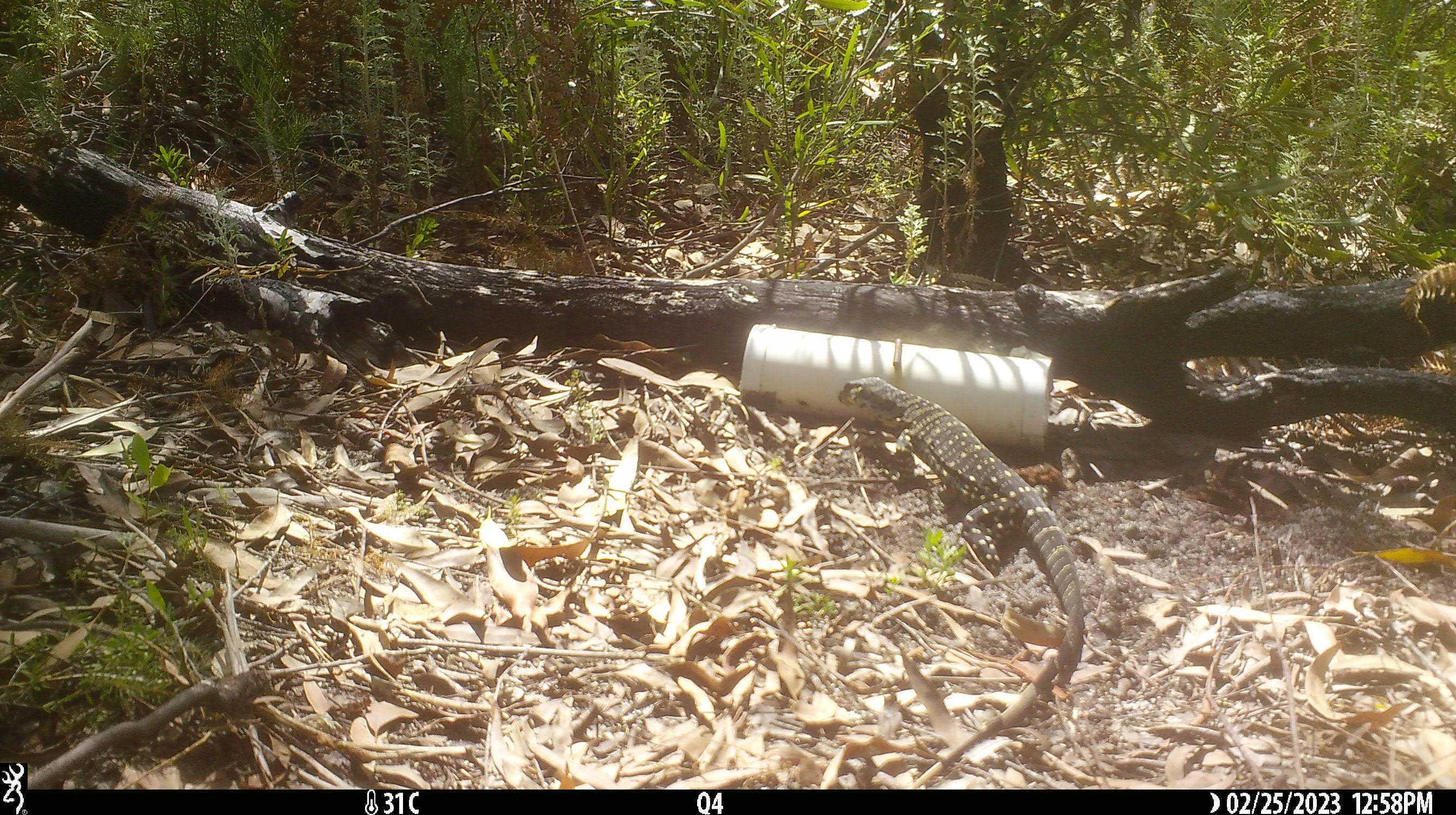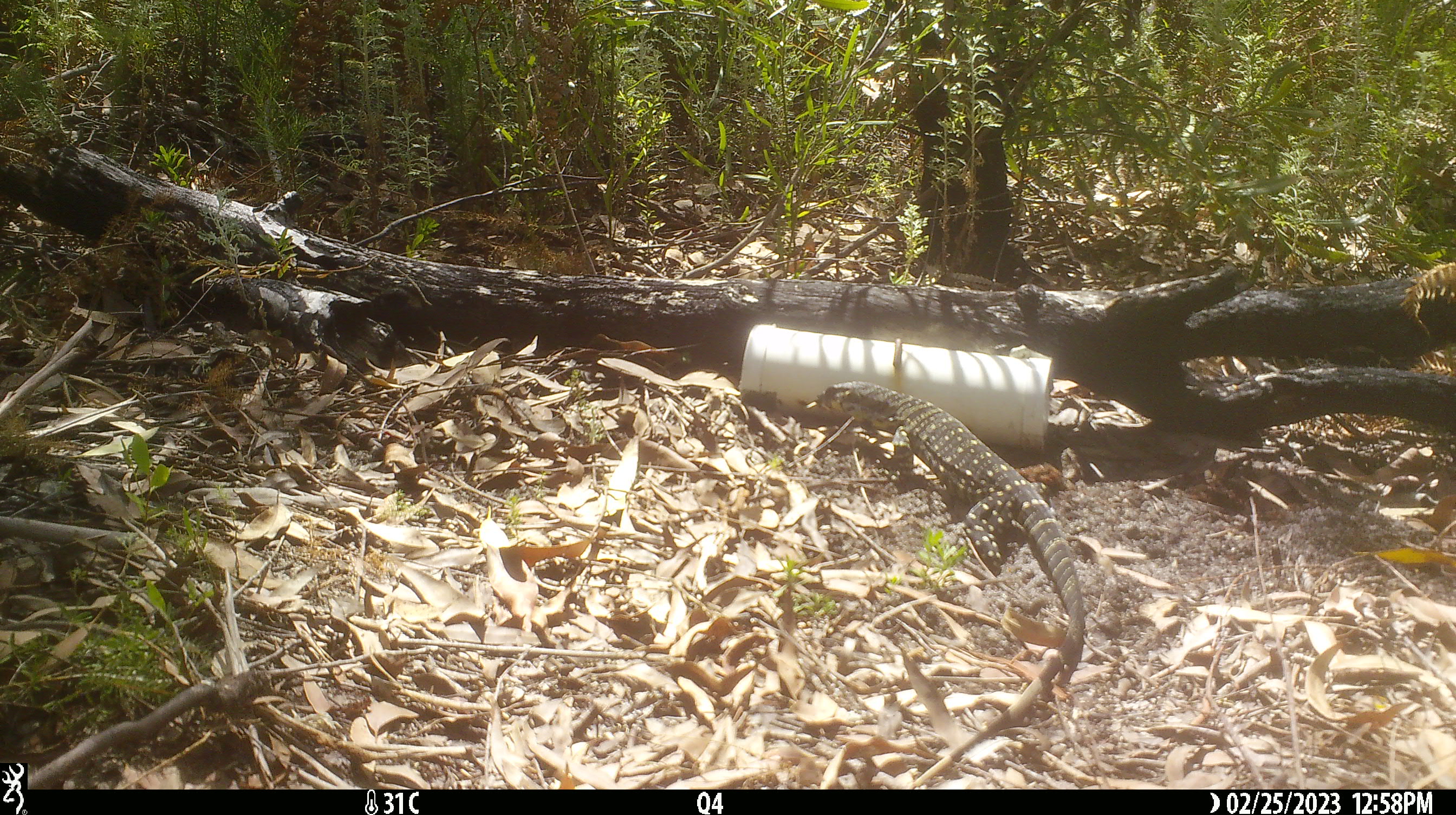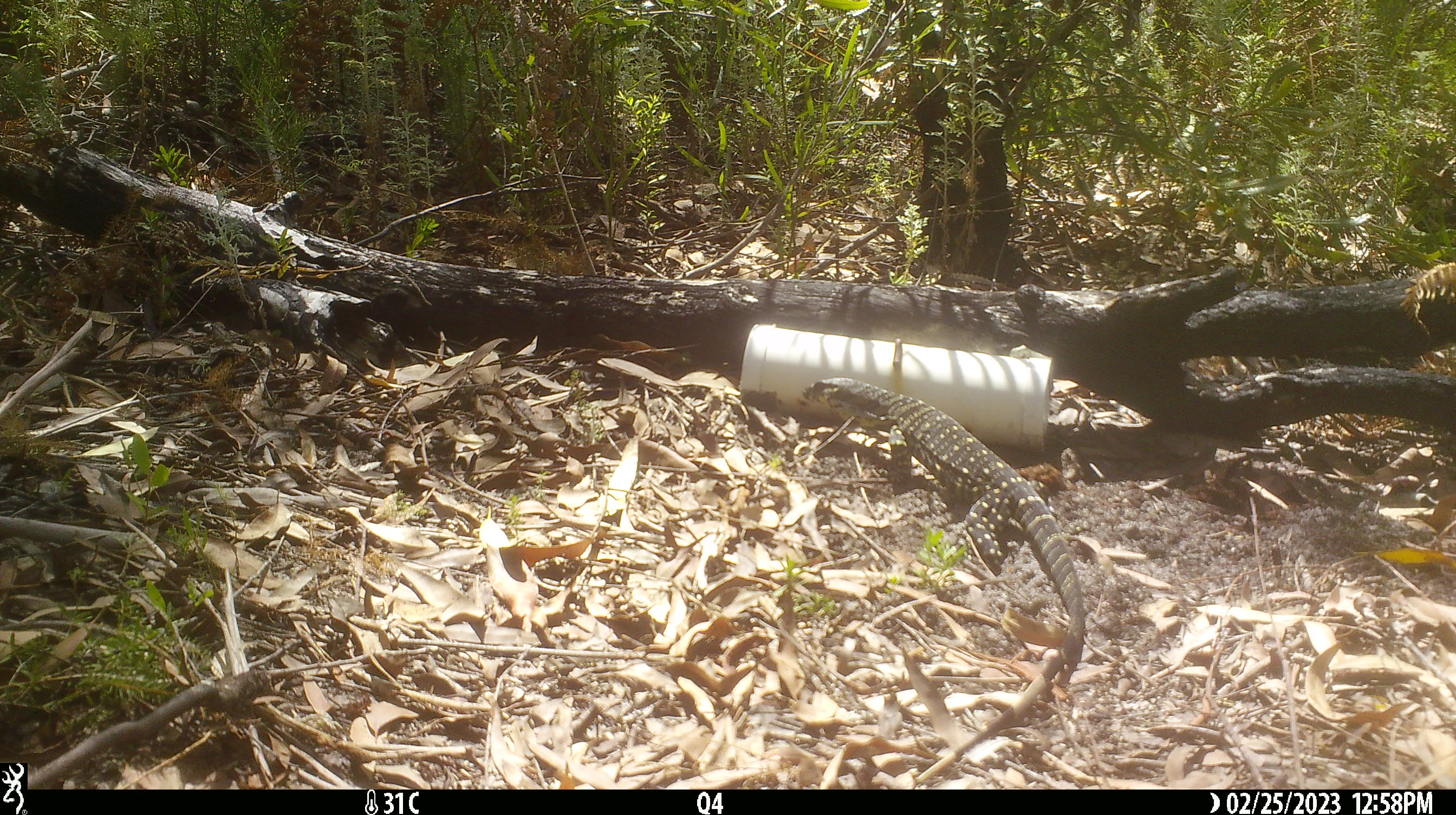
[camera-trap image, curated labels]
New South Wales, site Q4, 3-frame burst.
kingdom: Animalia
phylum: Chordata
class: Reptilia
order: Squamata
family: Varanidae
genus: Varanus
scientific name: Varanus varius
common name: lace monitor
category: goanna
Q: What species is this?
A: Goanna (lace monitor) (Varanus varius).